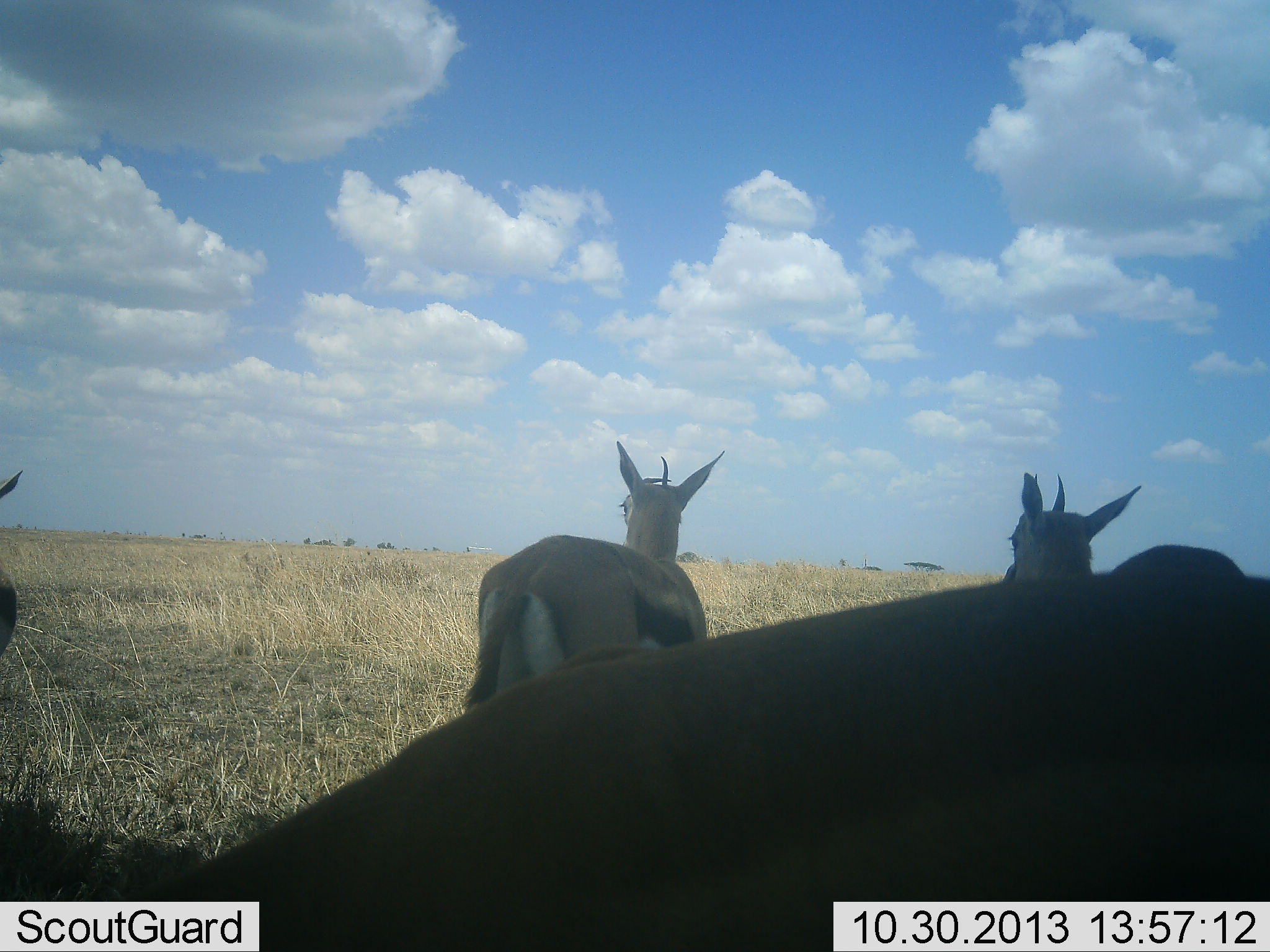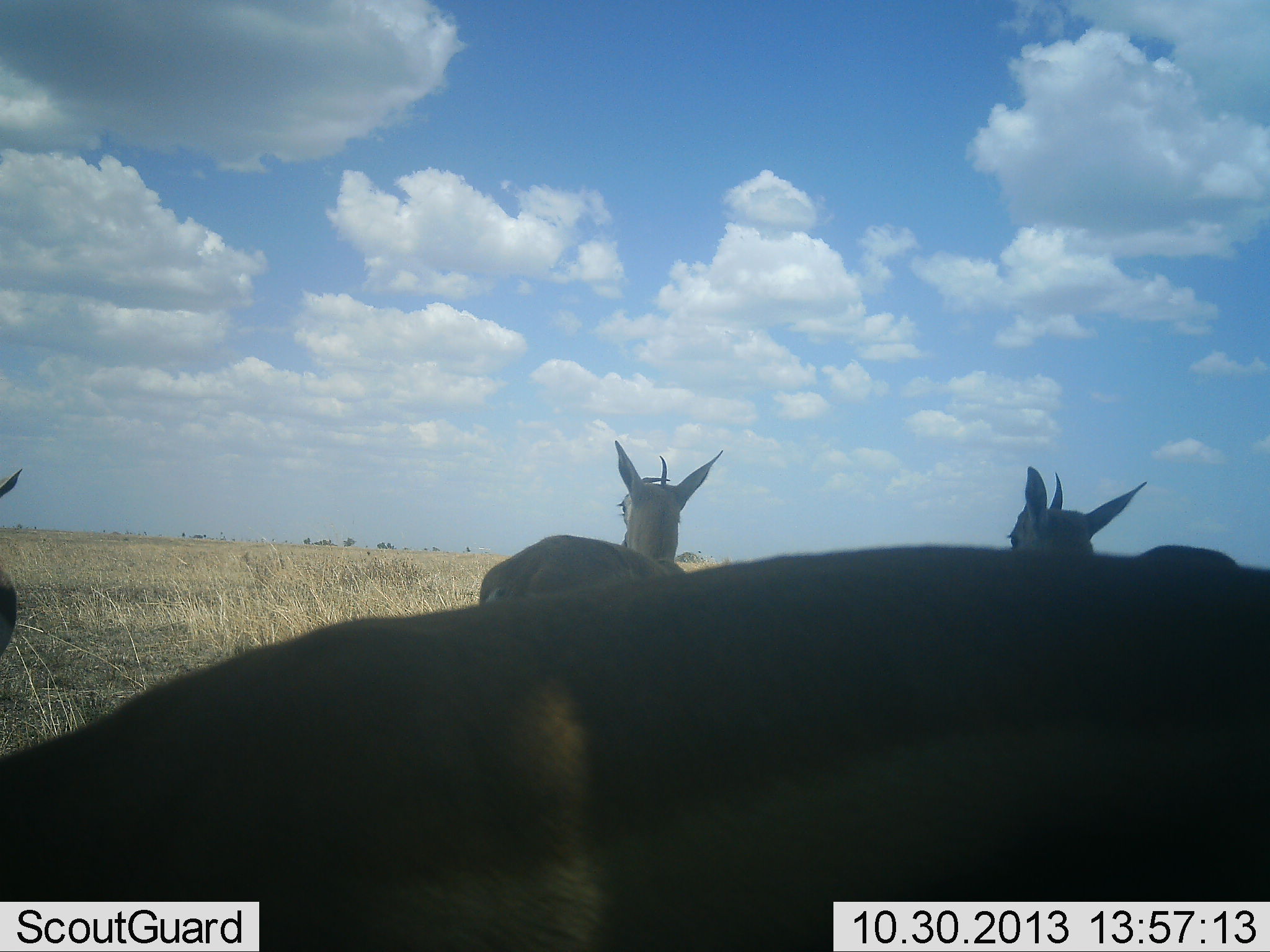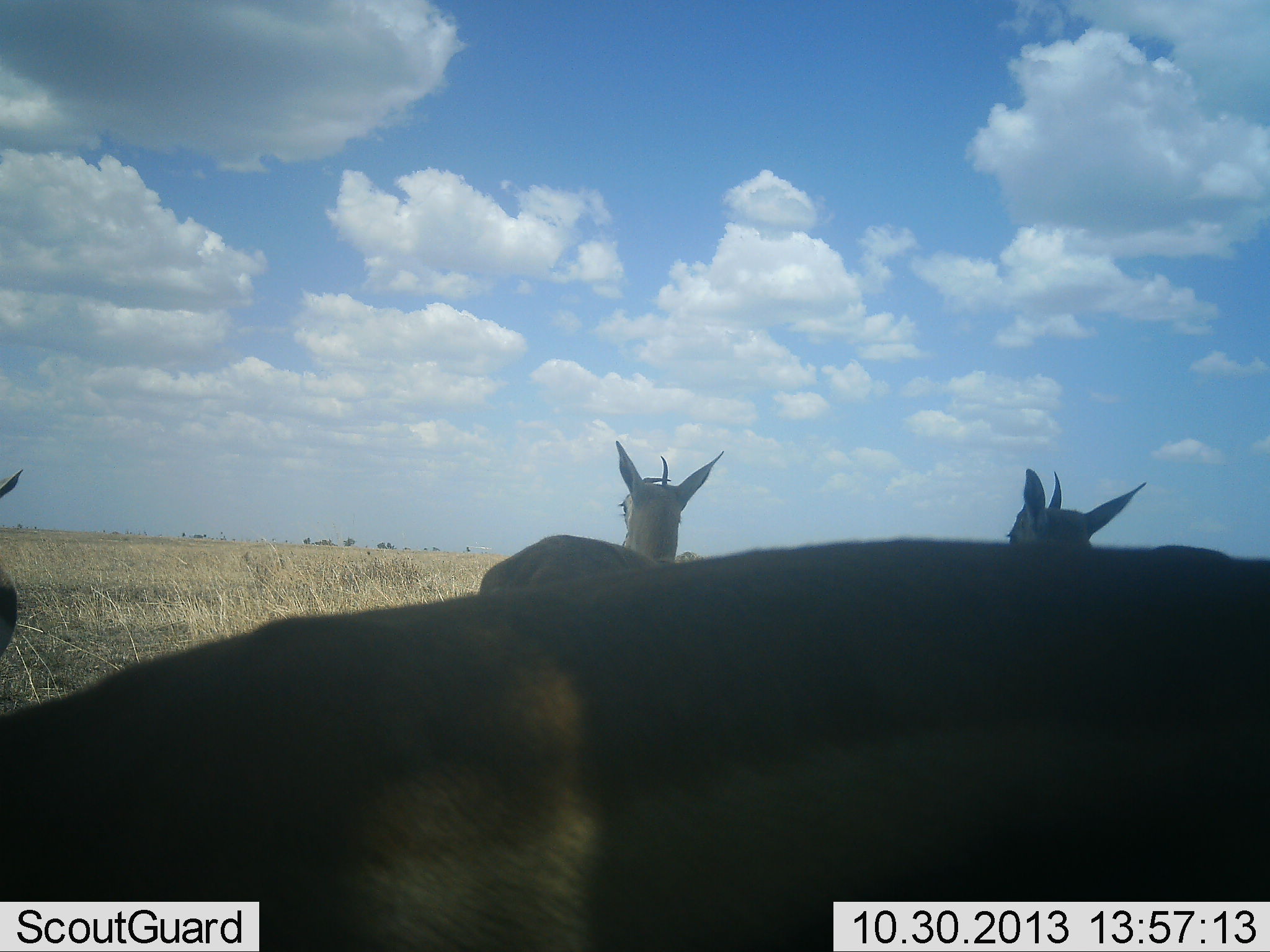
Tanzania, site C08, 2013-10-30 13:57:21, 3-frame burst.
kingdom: Animalia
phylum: Chordata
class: Mammalia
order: Artiodactyla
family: Bovidae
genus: Eudorcas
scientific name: Eudorcas thomsonii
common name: thomson's gazelle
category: gazellethomsons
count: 4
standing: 93%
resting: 0%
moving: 7%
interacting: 7%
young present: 0%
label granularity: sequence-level